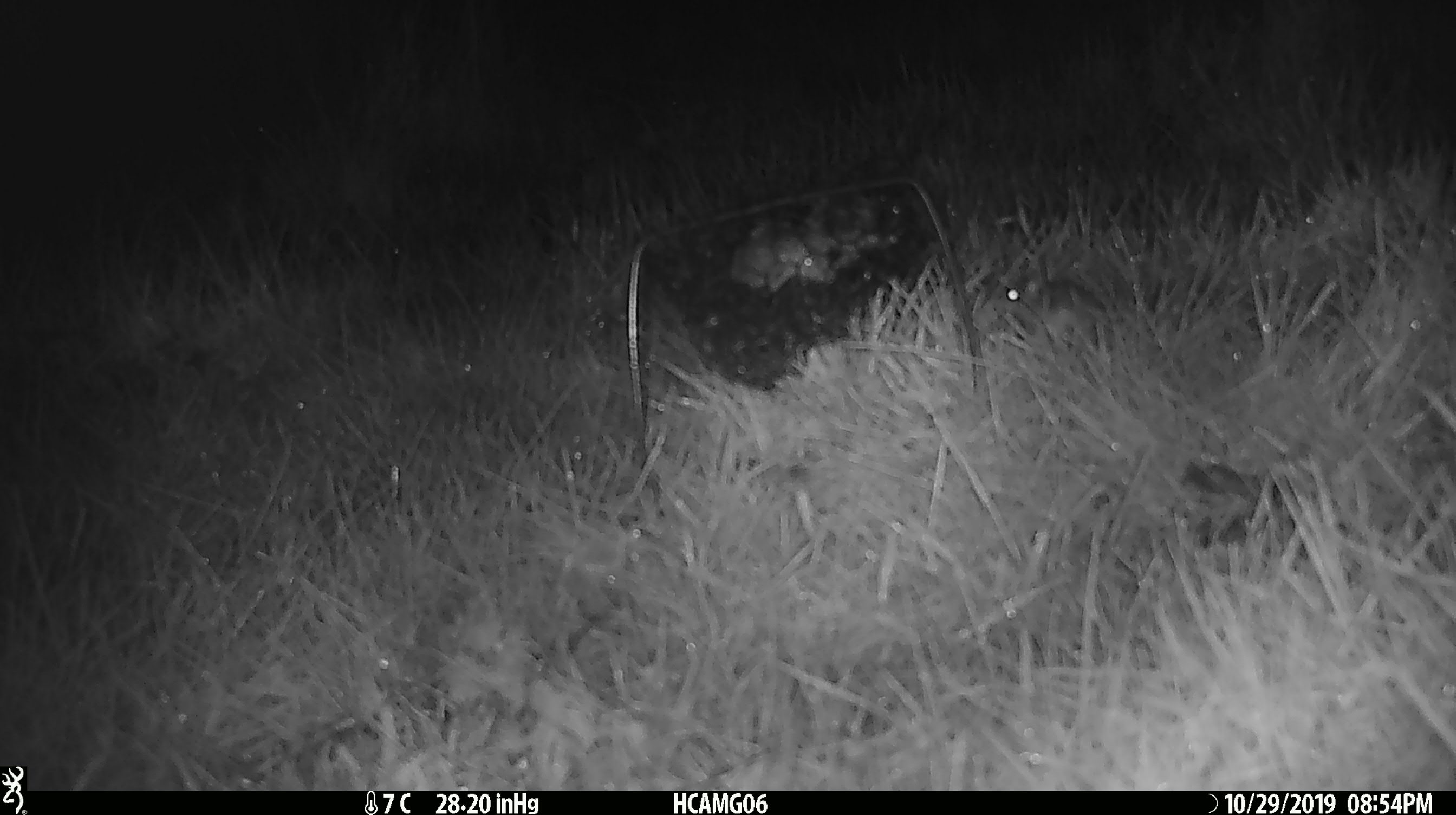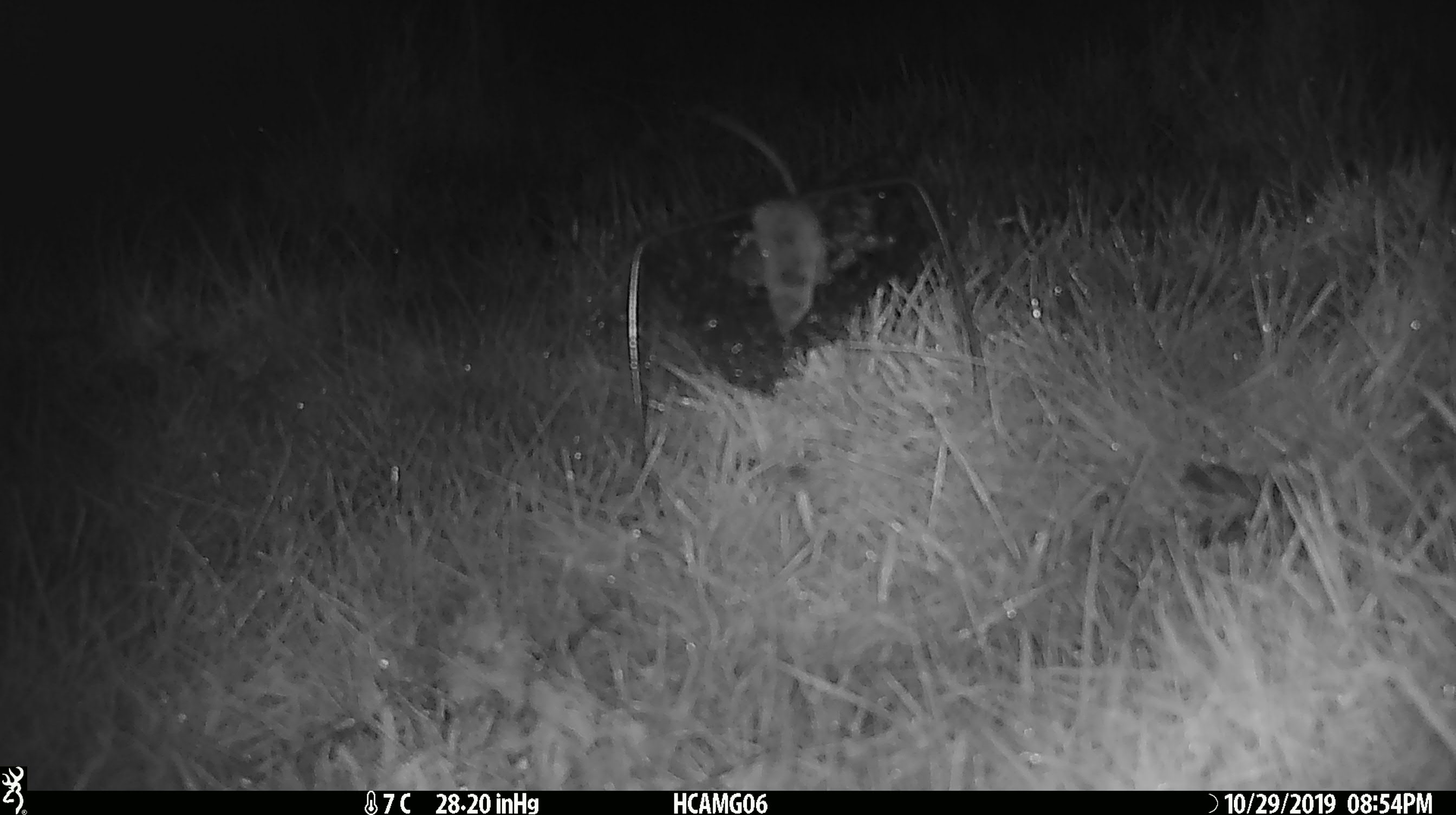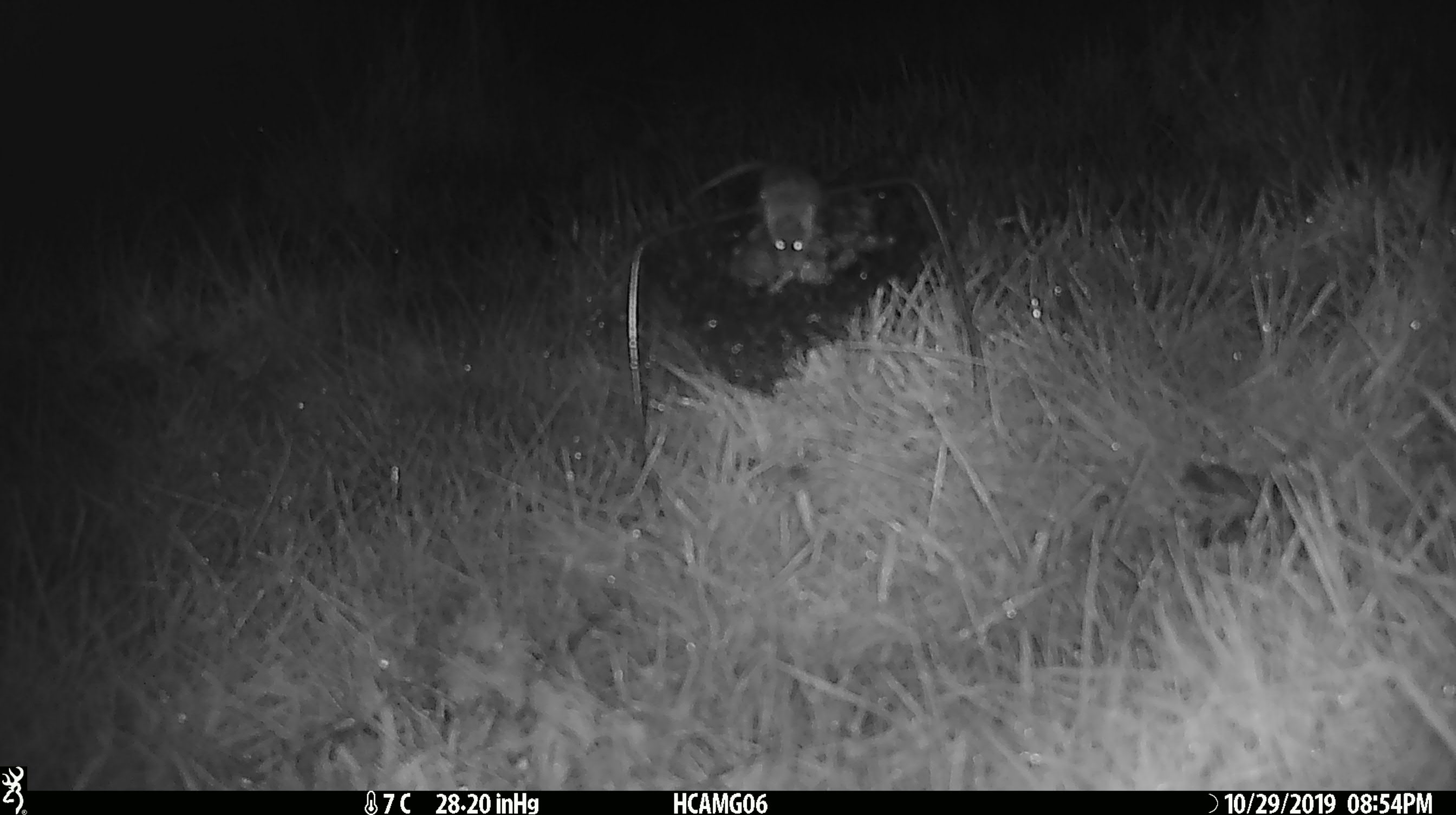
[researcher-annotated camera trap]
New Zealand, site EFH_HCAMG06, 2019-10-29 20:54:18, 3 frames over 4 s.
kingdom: Animalia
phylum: Chordata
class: Mammalia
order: Rodentia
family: Muridae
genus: Mus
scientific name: Mus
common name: mouse